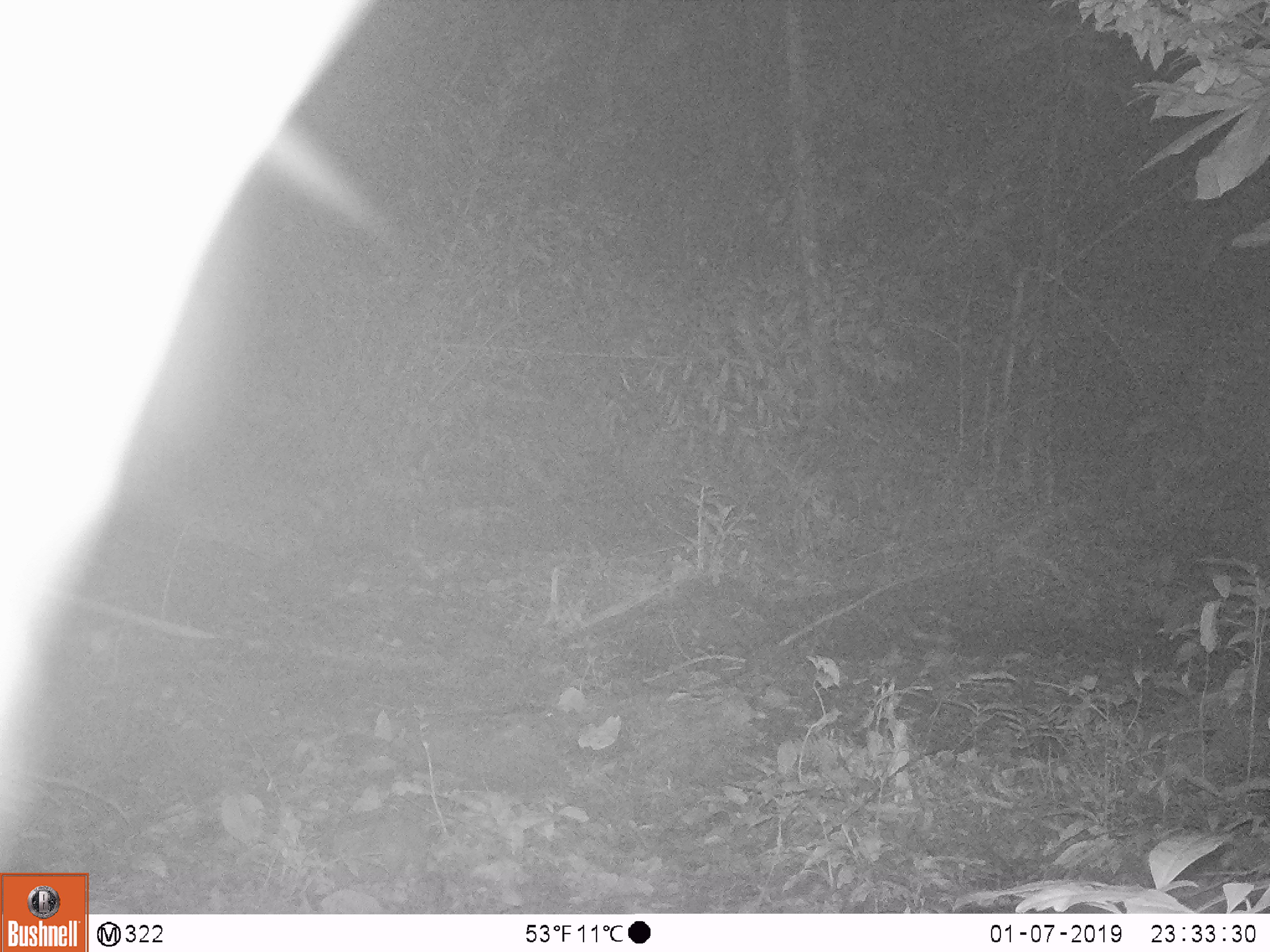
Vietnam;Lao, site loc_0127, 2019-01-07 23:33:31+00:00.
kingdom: Animalia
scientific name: Animalia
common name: animal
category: unidentified animal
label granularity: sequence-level